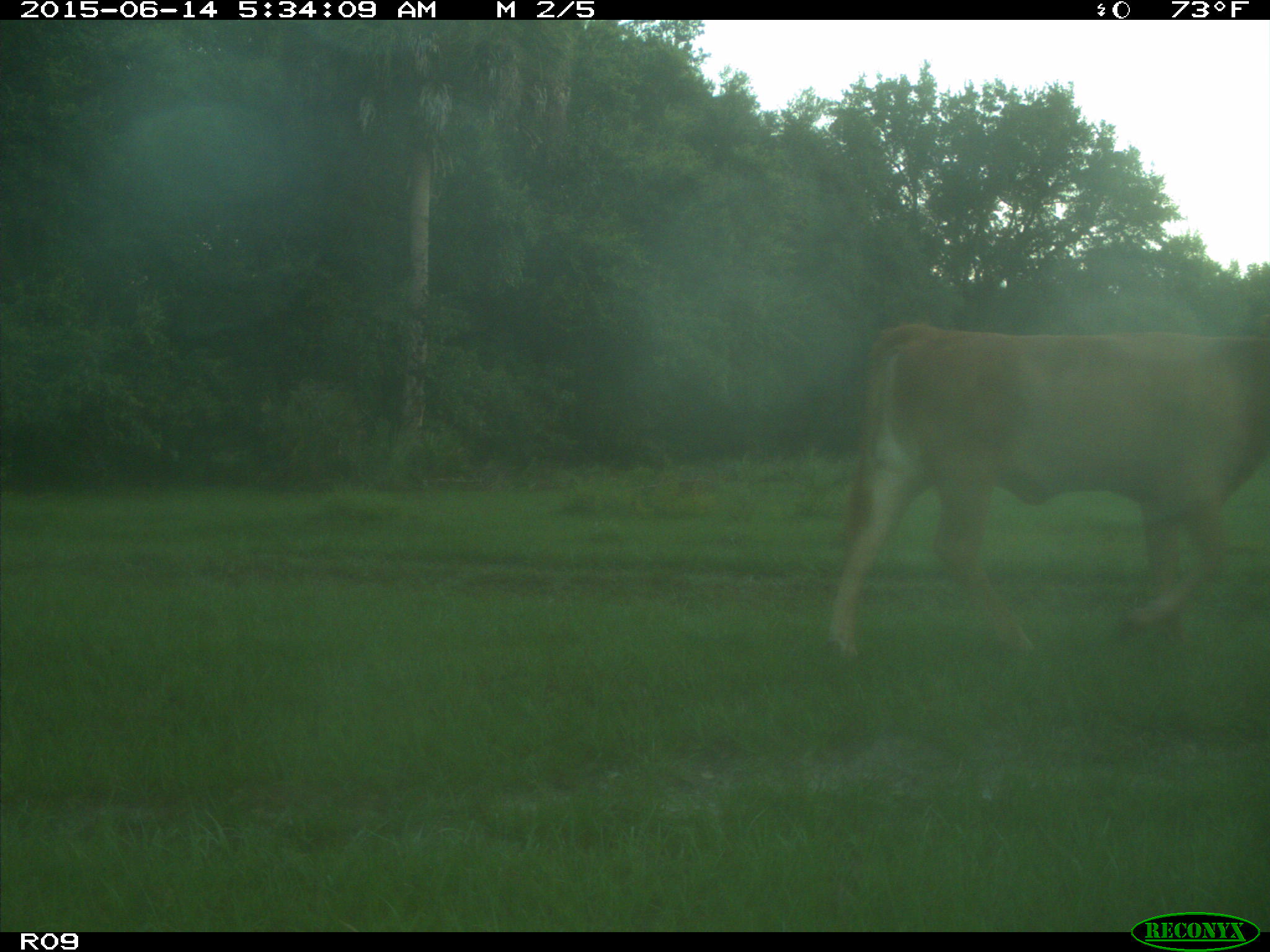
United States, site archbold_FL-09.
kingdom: Animalia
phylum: Chordata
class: Mammalia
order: Artiodactyla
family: Bovidae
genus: Bos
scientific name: Bos taurus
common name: domestic cow